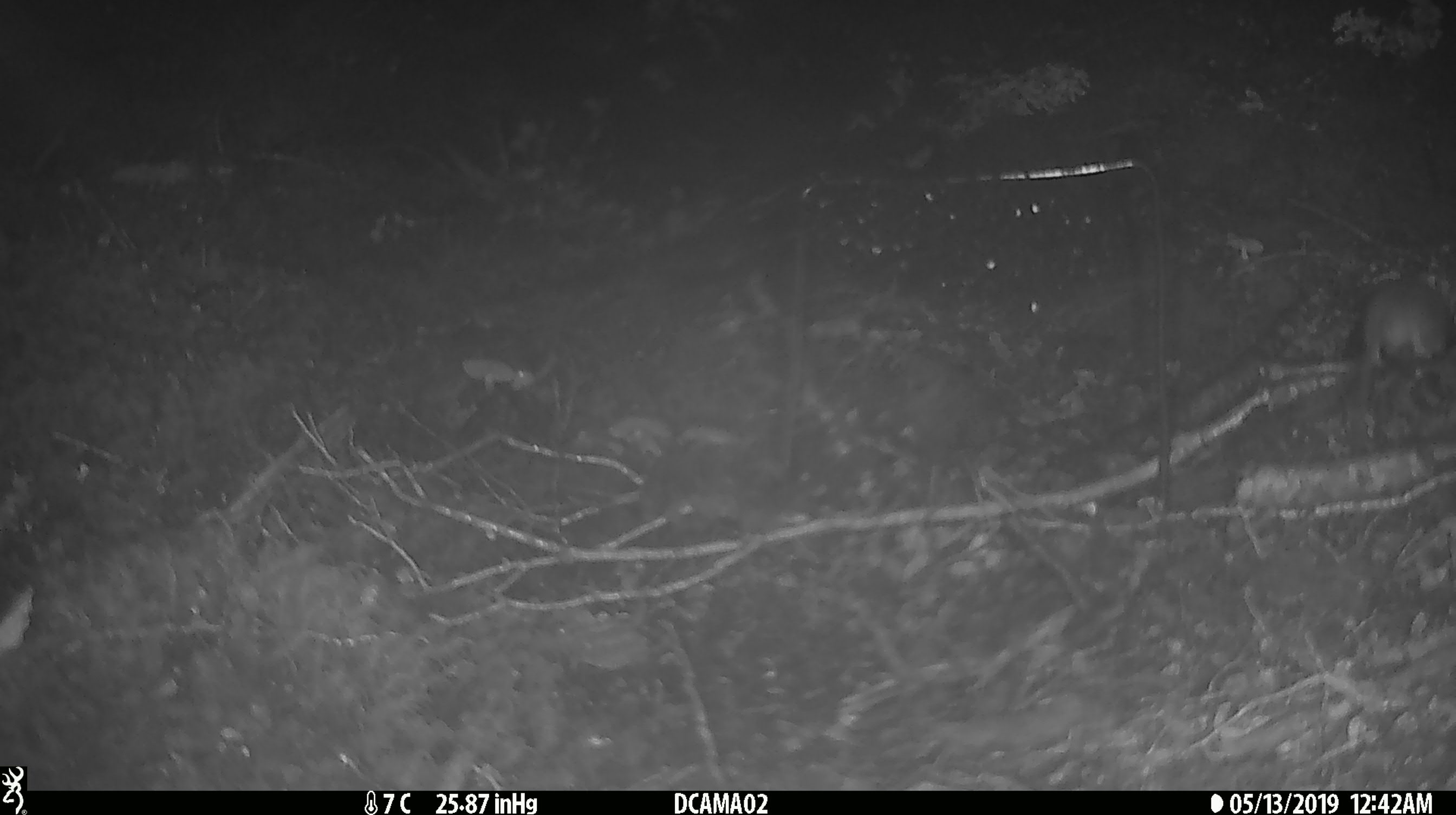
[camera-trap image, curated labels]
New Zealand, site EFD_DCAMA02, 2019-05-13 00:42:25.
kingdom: Animalia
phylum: Chordata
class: Mammalia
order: Rodentia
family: Muridae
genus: Mus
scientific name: Mus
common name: mouse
Mouse (Mus).